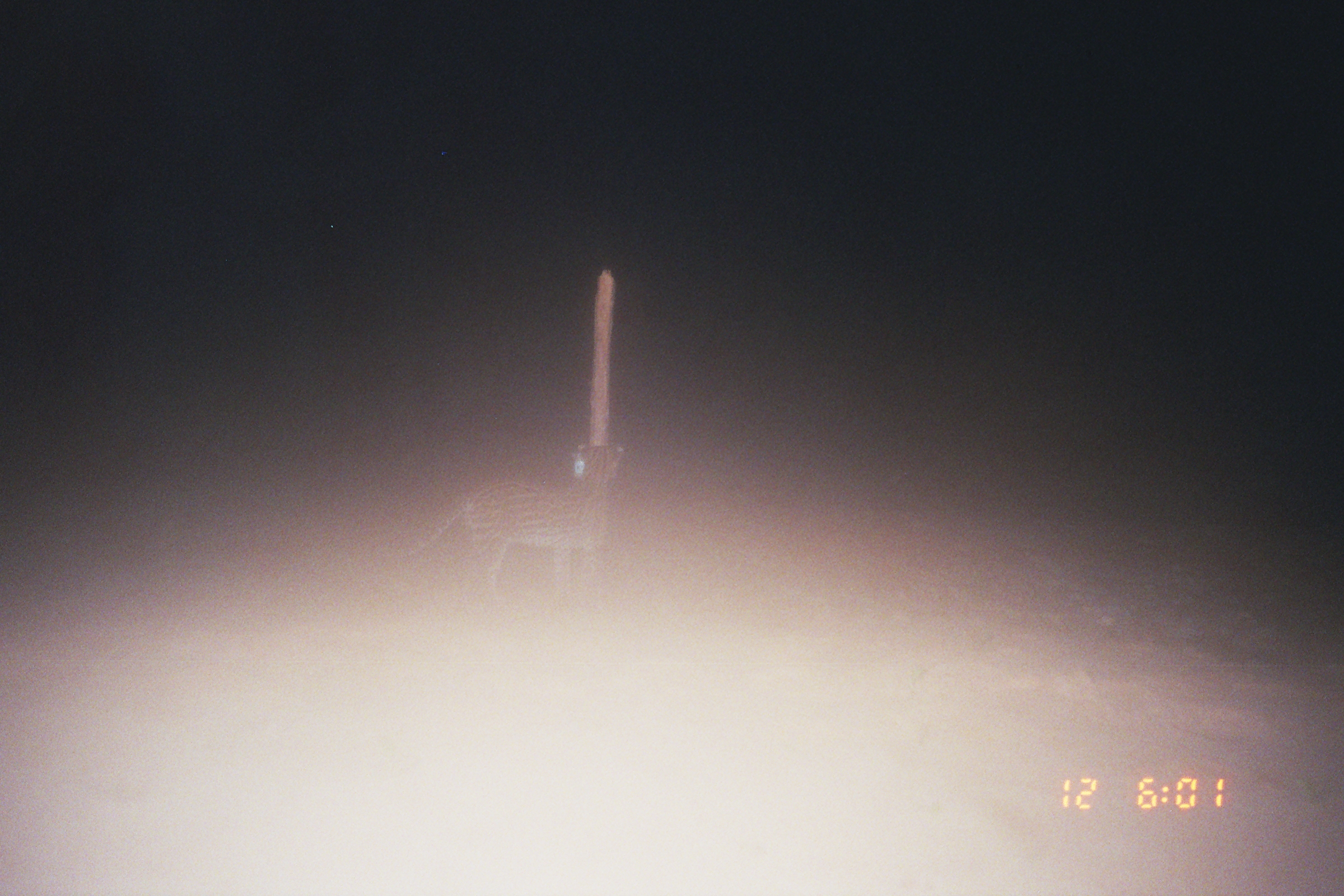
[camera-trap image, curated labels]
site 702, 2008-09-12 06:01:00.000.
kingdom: Animalia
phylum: Chordata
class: Mammalia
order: Carnivora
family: Felidae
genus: Leopardus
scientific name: Leopardus pardalis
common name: ocelot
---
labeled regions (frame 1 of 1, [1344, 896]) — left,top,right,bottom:
leopardus pardalis: 395,440,624,603